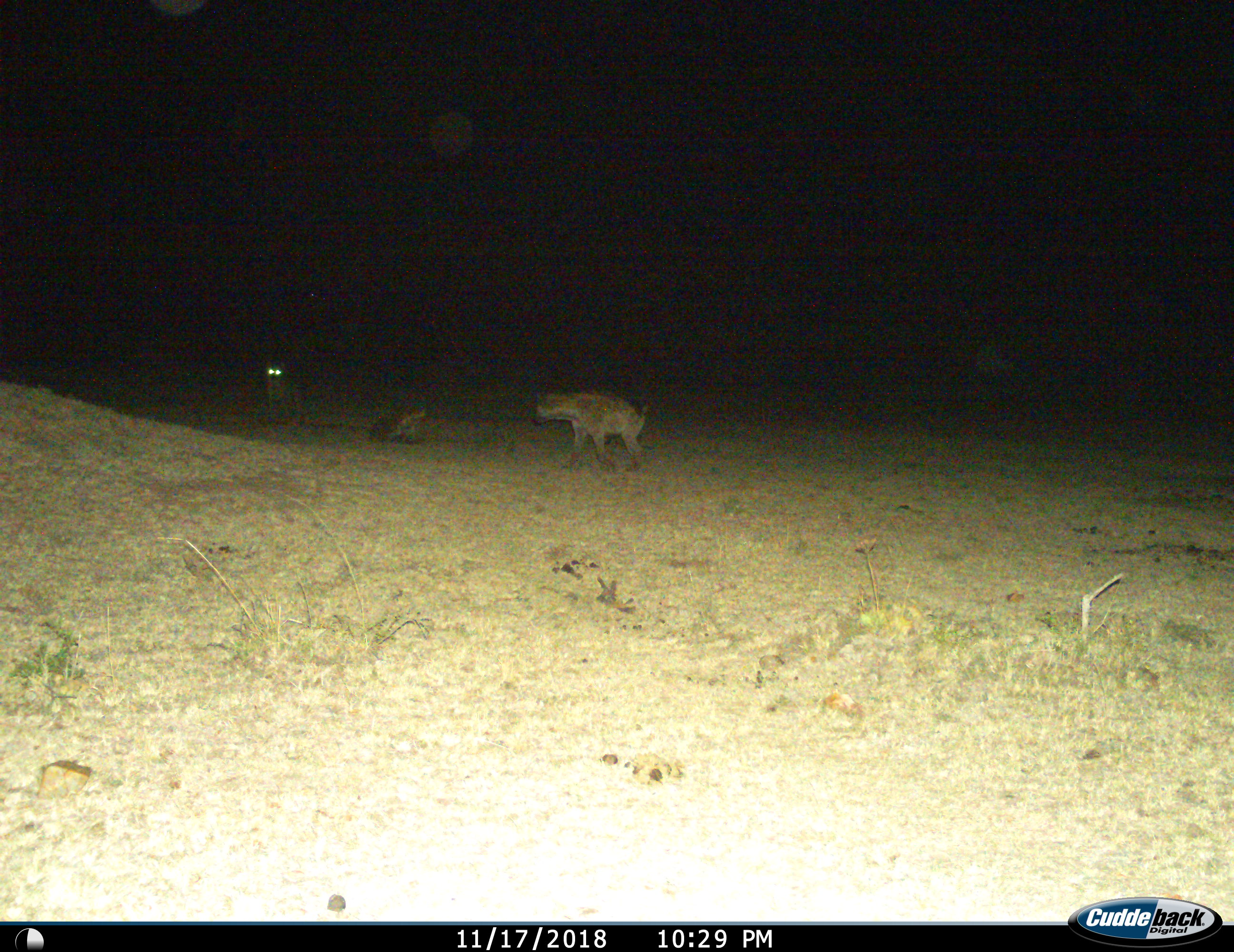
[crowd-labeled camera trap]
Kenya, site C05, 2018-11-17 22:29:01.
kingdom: Animalia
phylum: Chordata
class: Mammalia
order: Carnivora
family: Hyaenidae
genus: Crocuta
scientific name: Crocuta crocuta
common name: spotted hyena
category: hyenaspotted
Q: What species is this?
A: Hyenaspotted (spotted hyena) (Crocuta crocuta).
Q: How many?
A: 3.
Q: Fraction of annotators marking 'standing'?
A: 50%.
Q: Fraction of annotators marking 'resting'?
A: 60%.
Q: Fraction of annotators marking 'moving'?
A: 70%.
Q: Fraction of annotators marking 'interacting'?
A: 10%.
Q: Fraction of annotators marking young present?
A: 20%.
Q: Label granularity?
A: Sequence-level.